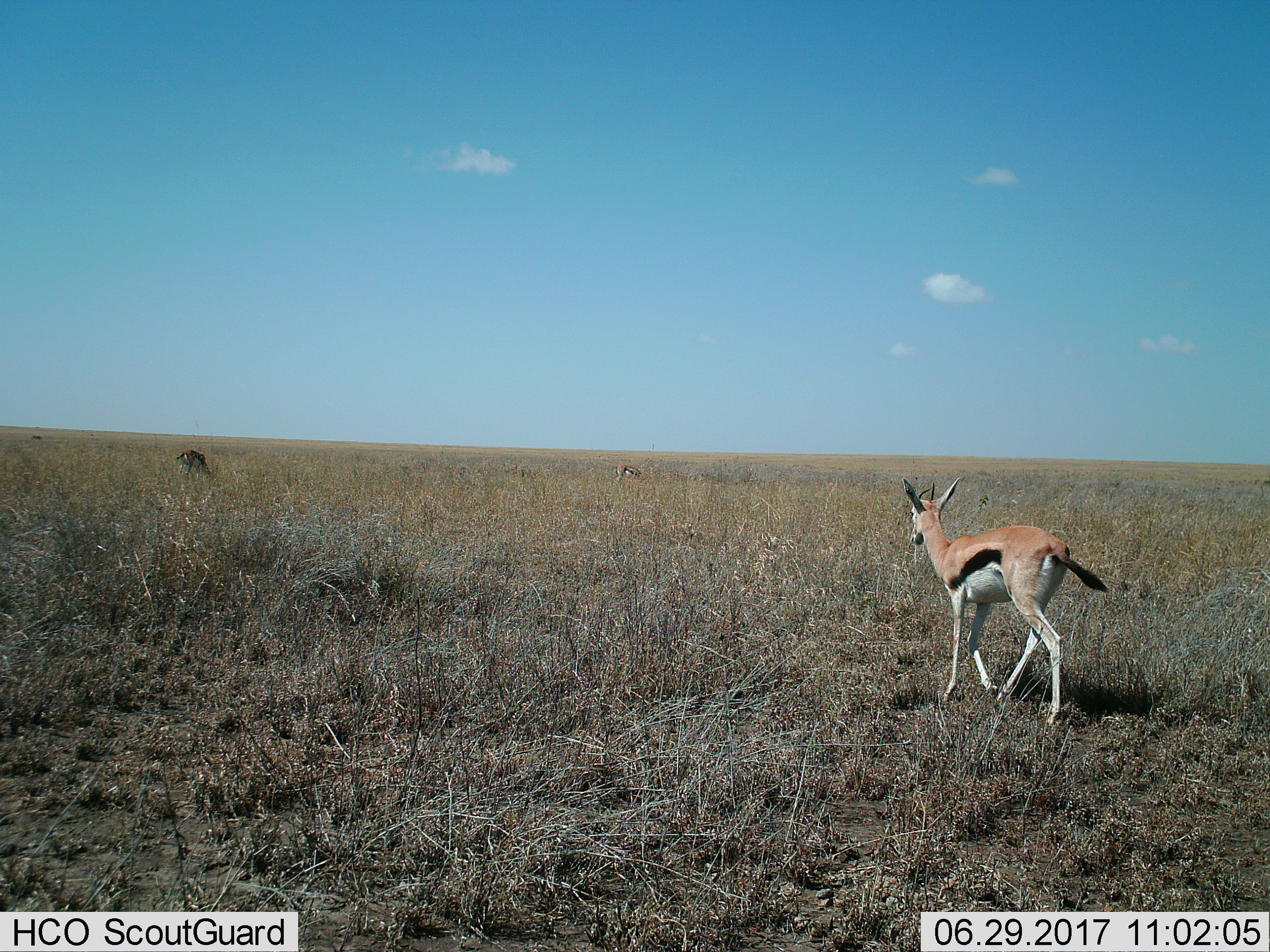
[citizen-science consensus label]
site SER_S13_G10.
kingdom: Animalia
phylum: Chordata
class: Mammalia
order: Artiodactyla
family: Bovidae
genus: Eudorcas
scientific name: Eudorcas thomsonii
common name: thomson's gazelle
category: gazellethomsons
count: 3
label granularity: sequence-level